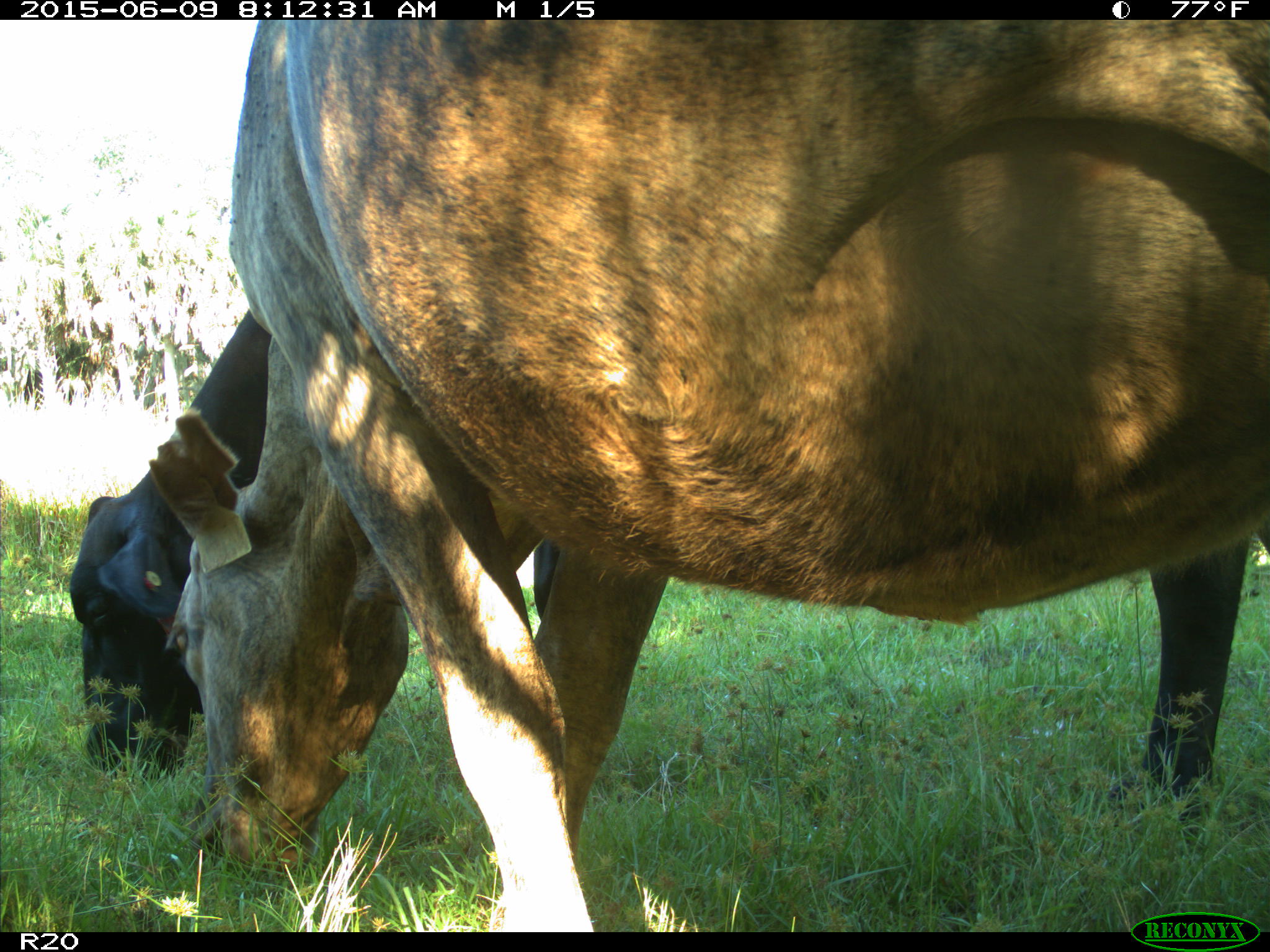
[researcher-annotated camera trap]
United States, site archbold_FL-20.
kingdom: Animalia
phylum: Chordata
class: Mammalia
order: Artiodactyla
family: Bovidae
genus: Bos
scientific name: Bos taurus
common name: domestic cow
Bos taurus (domestic cow).